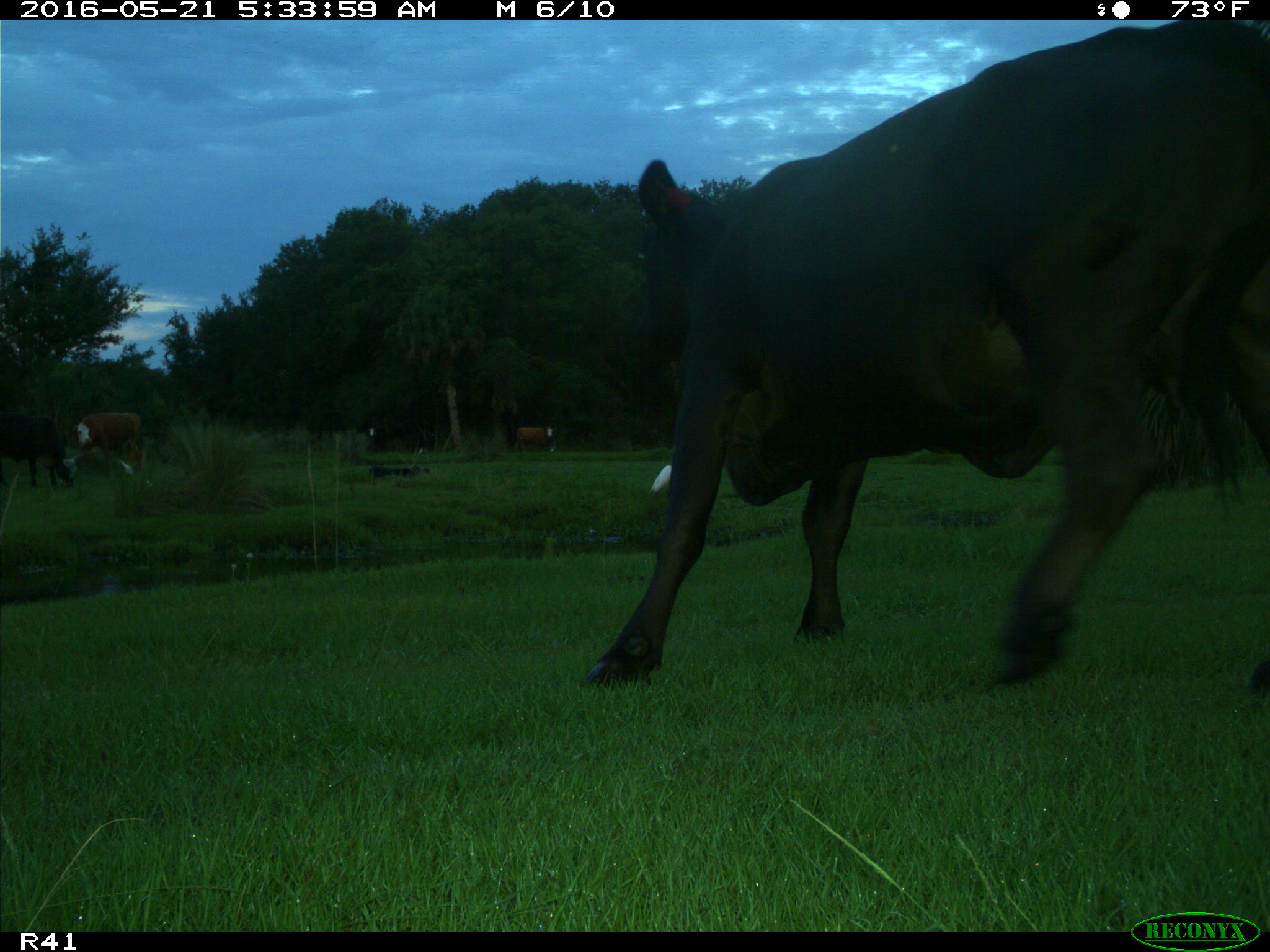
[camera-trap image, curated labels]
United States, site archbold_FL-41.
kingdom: Animalia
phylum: Chordata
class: Mammalia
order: Artiodactyla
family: Bovidae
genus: Bos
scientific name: Bos taurus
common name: domestic cow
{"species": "Bos taurus (domestic cow)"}